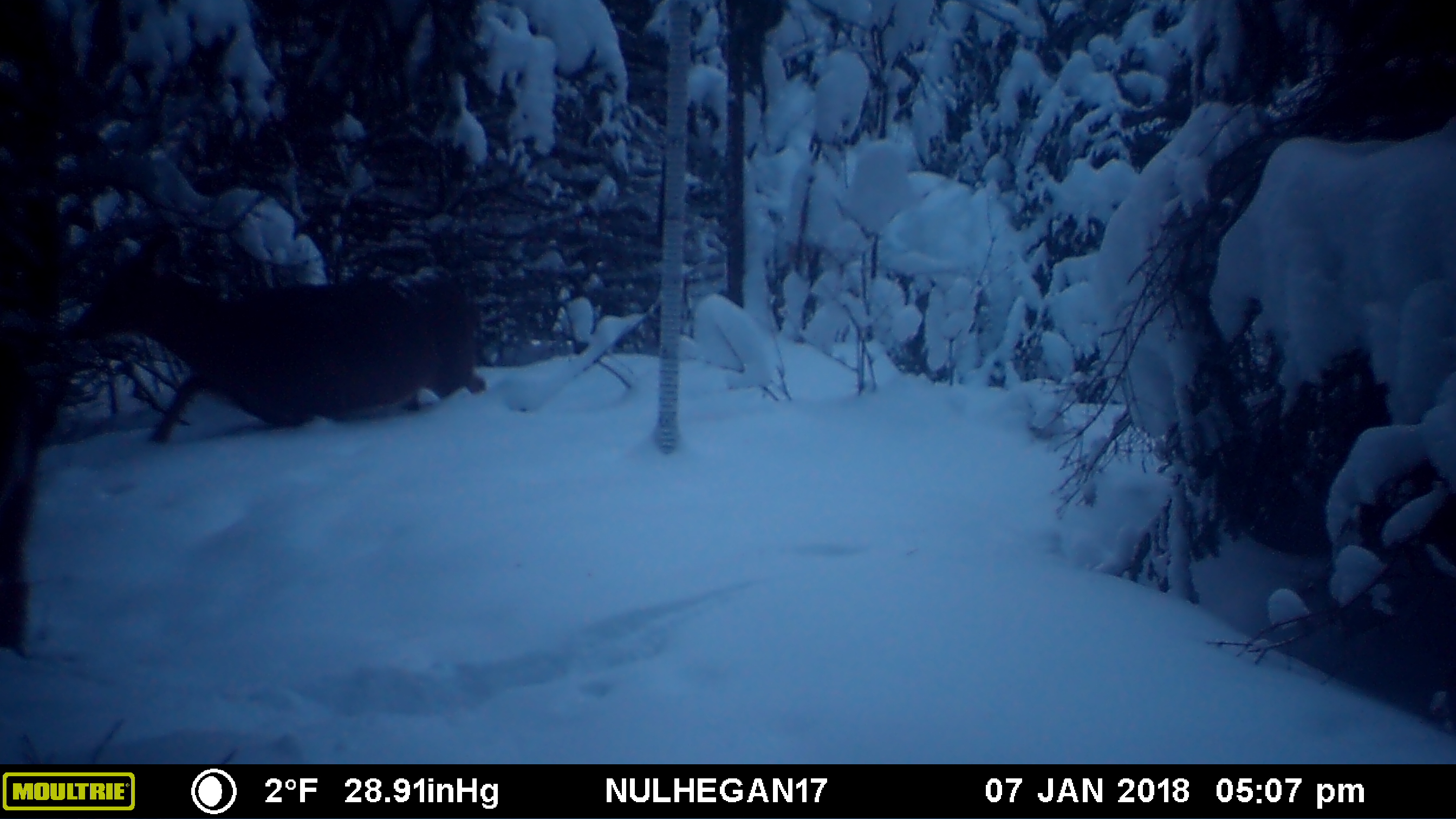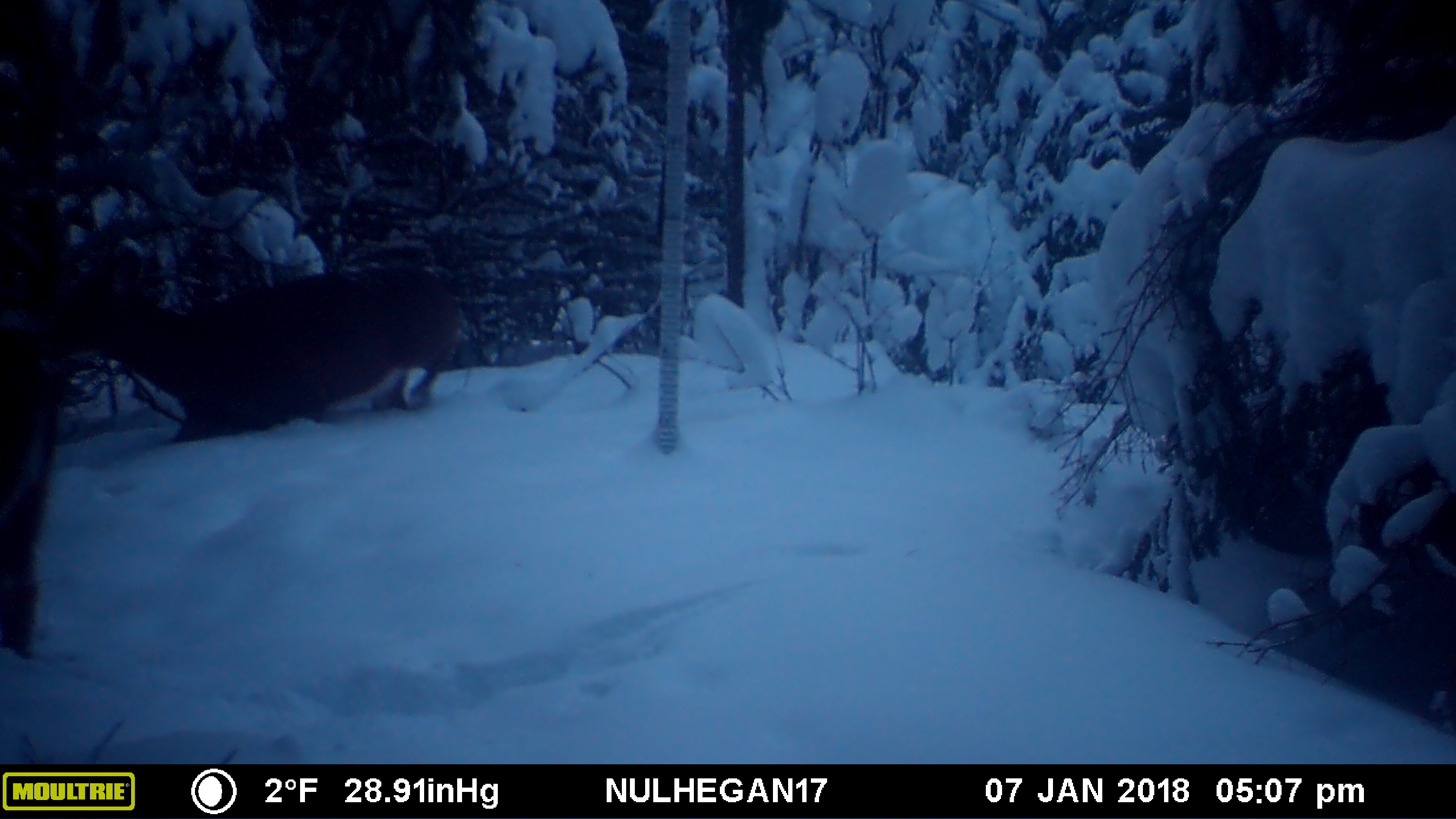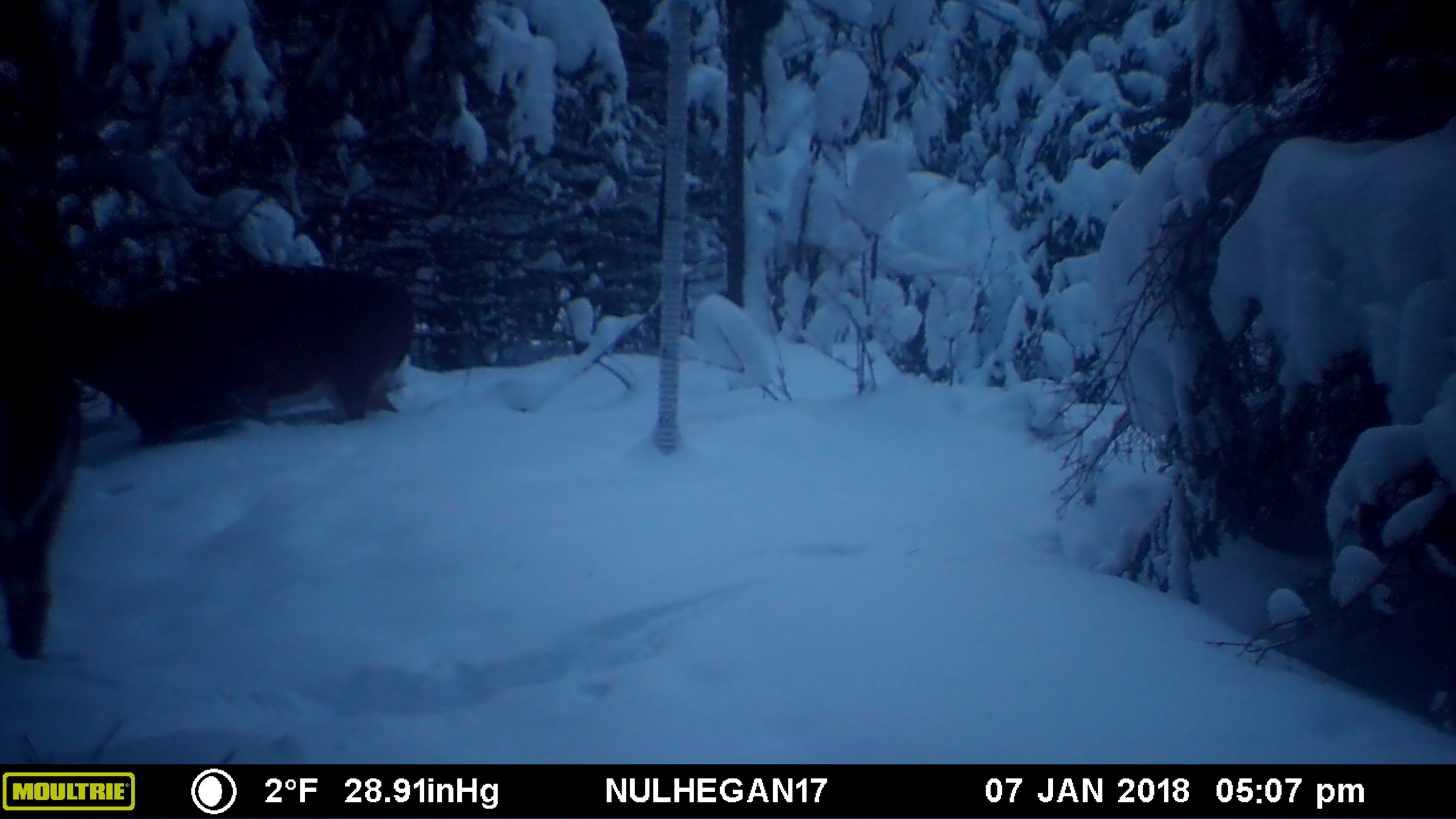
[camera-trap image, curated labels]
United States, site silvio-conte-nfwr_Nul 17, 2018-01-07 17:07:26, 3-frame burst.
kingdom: Animalia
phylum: Chordata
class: Mammalia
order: Artiodactyla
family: Cervidae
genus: Odocoileus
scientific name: Odocoileus virginianus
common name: white-tailed deer